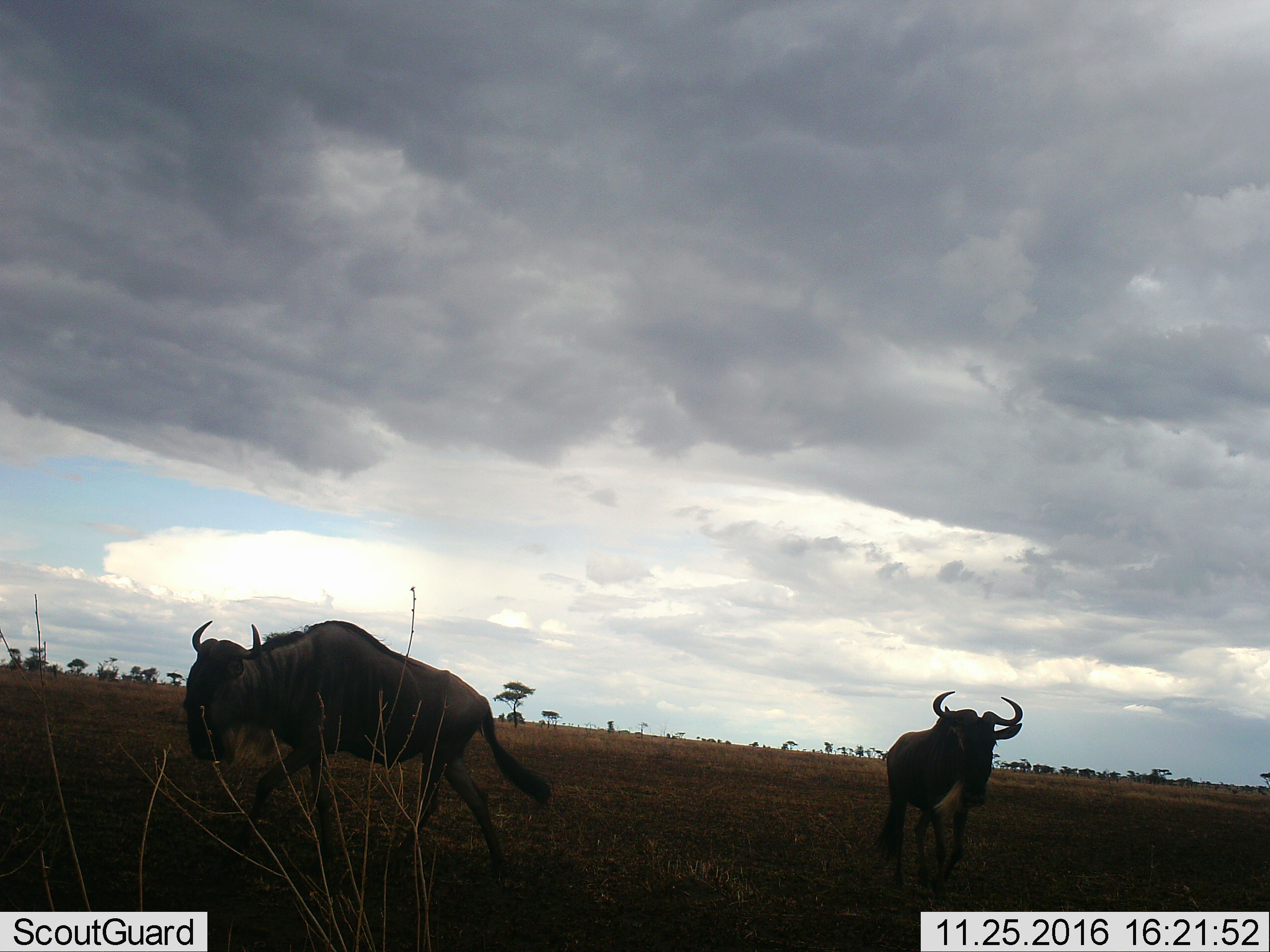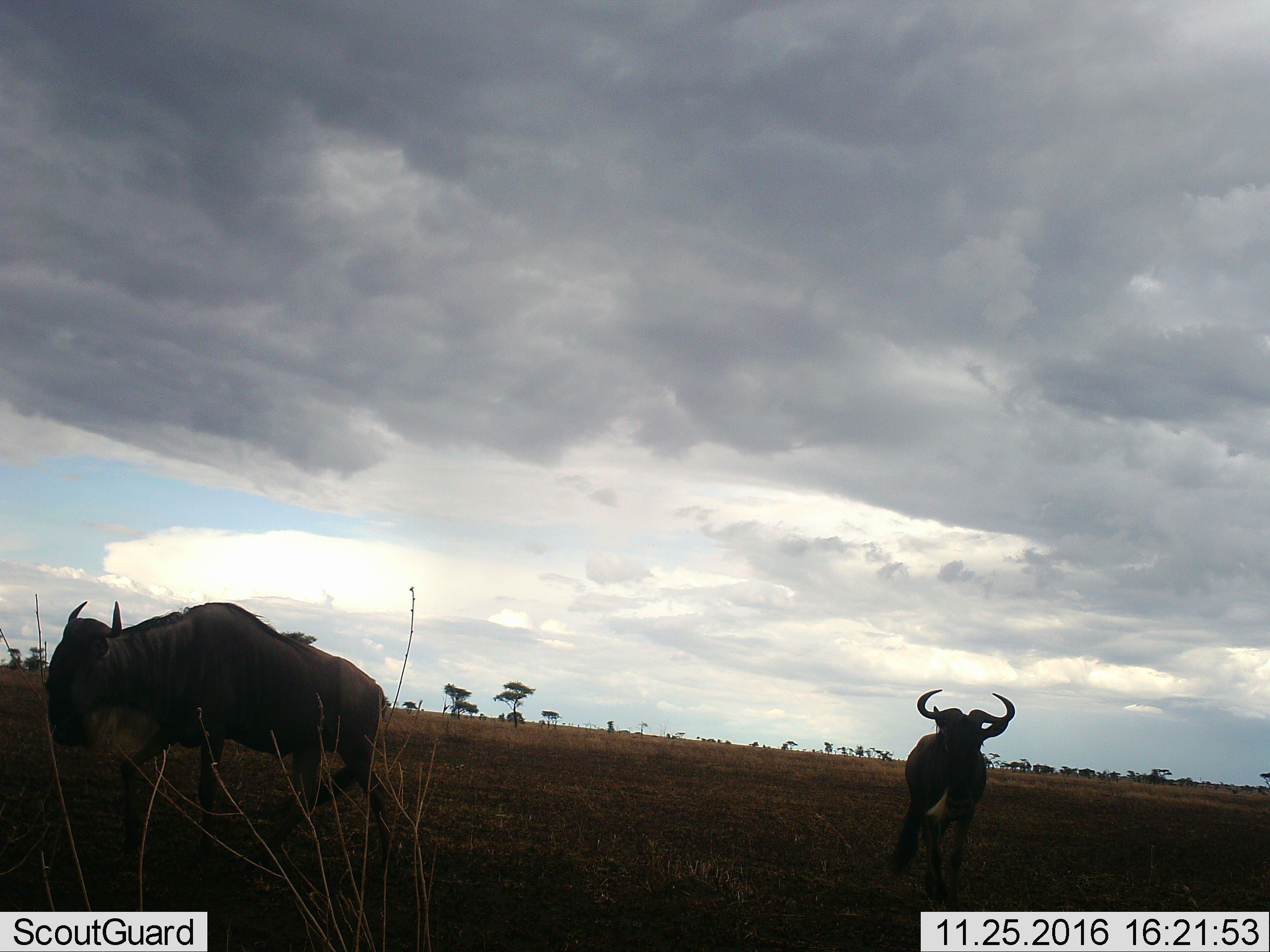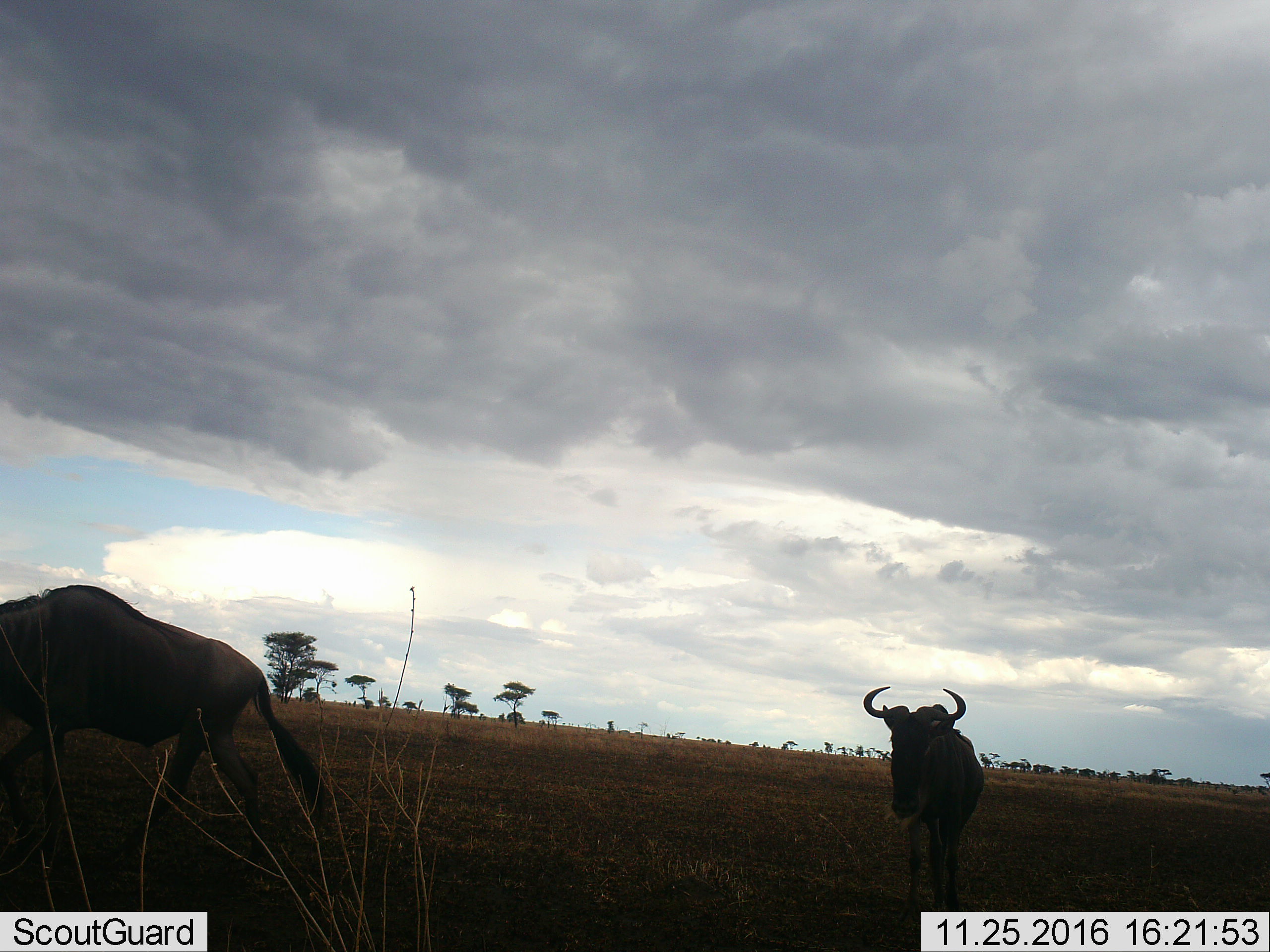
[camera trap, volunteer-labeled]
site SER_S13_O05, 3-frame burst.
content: unidentified animal